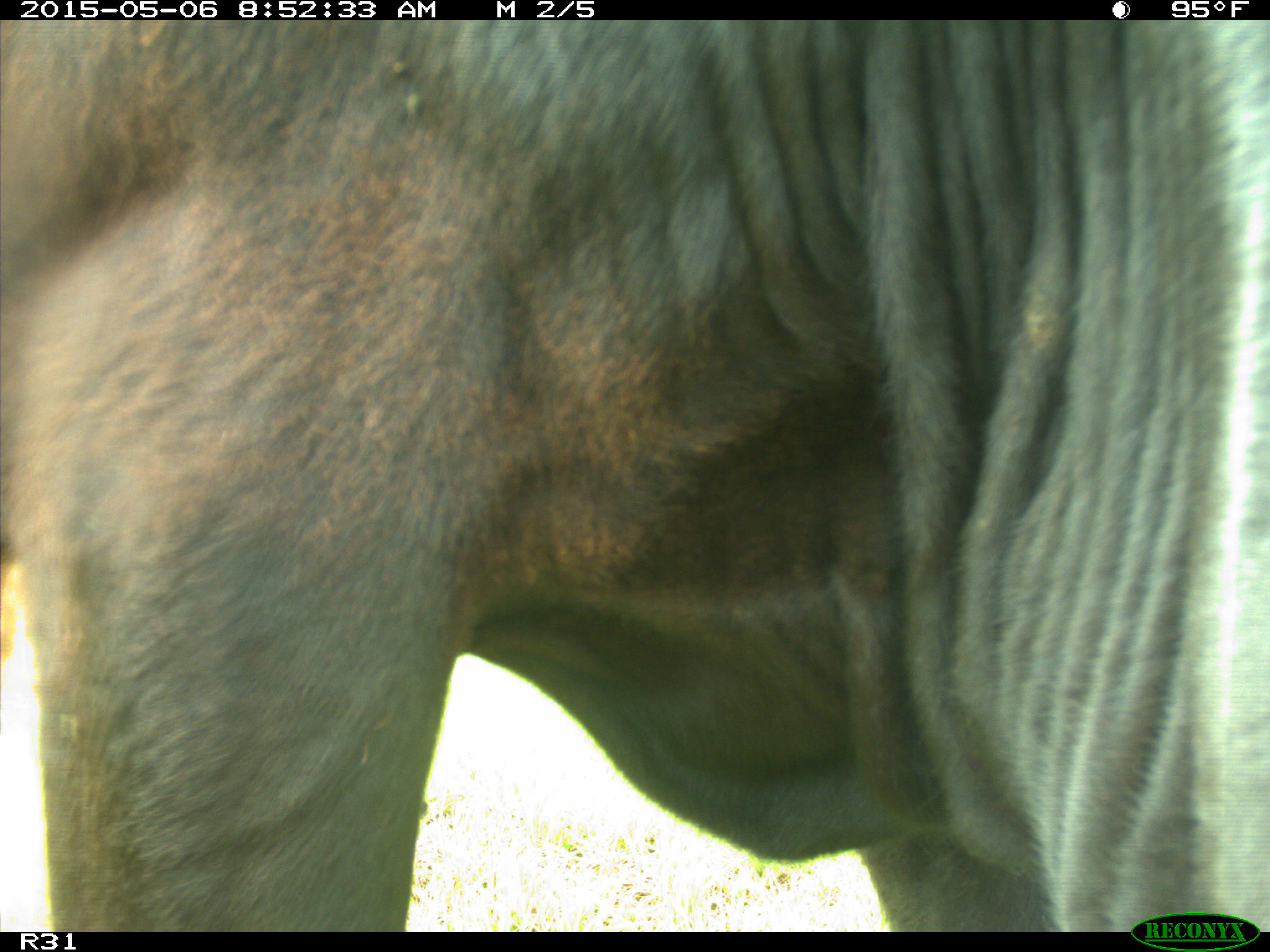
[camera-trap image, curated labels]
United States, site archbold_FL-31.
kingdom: Animalia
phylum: Chordata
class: Mammalia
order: Artiodactyla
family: Bovidae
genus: Bos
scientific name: Bos taurus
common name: domestic cow